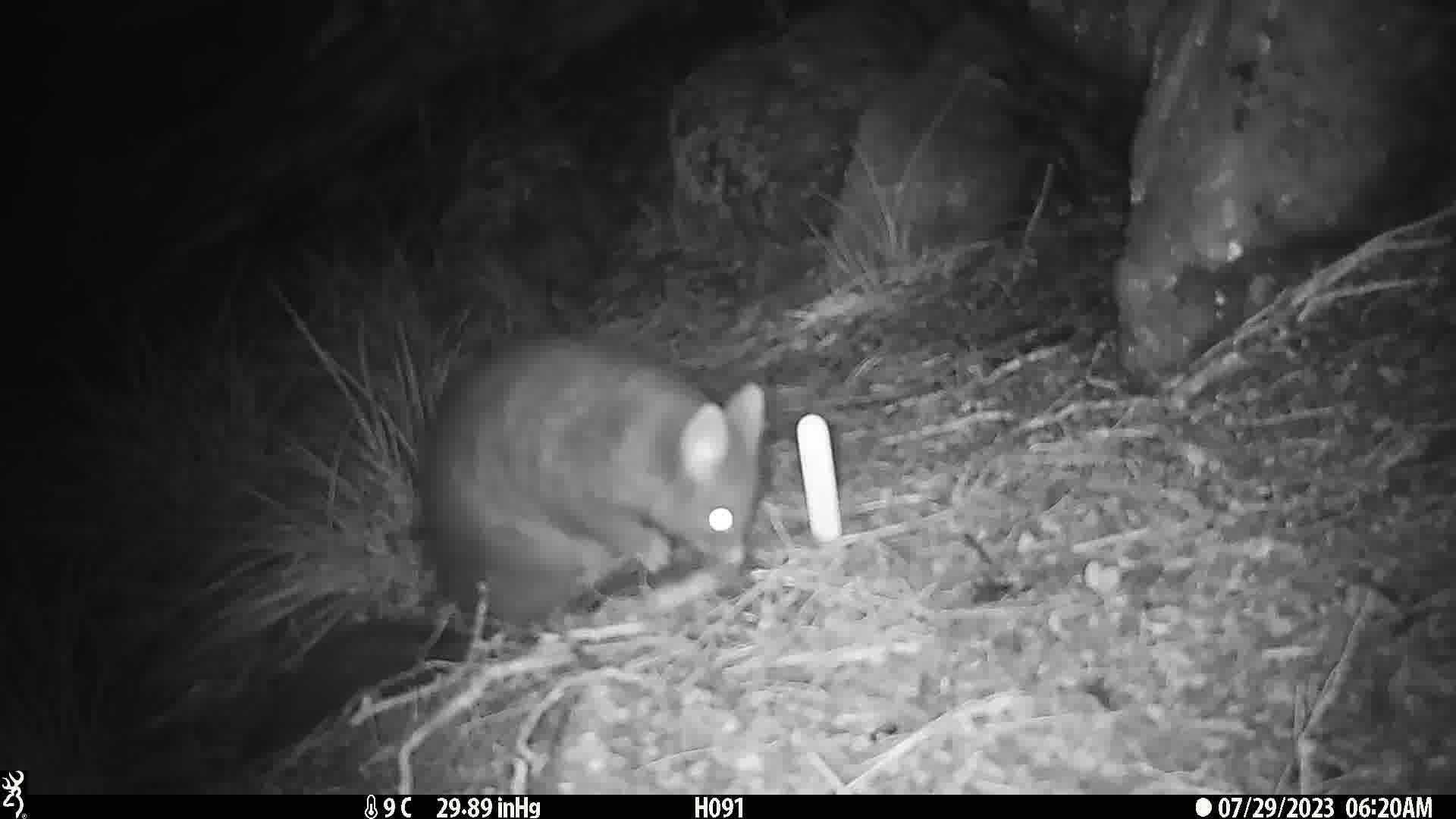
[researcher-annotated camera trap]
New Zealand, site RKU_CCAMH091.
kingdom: Animalia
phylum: Chordata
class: Mammalia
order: Diprotodontia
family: Phalangeridae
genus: Trichosurus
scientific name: Trichosurus vulpecula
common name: common brushtail possum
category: possum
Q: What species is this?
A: Possum (common brushtail possum) (Trichosurus vulpecula).